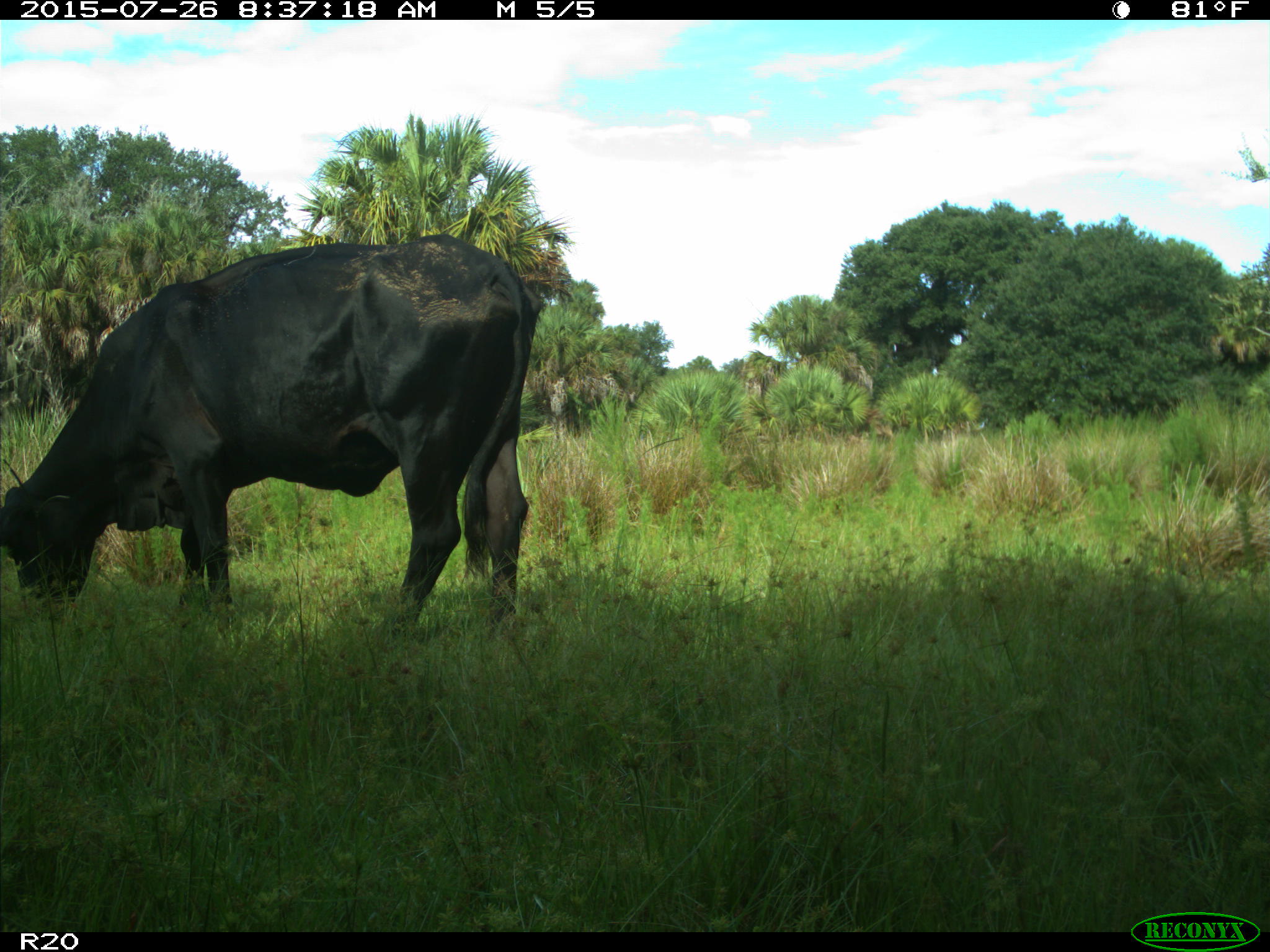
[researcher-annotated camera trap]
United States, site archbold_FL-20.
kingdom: Animalia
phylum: Chordata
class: Mammalia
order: Artiodactyla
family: Bovidae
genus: Bos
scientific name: Bos taurus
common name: domestic cow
Bos taurus (domestic cow).